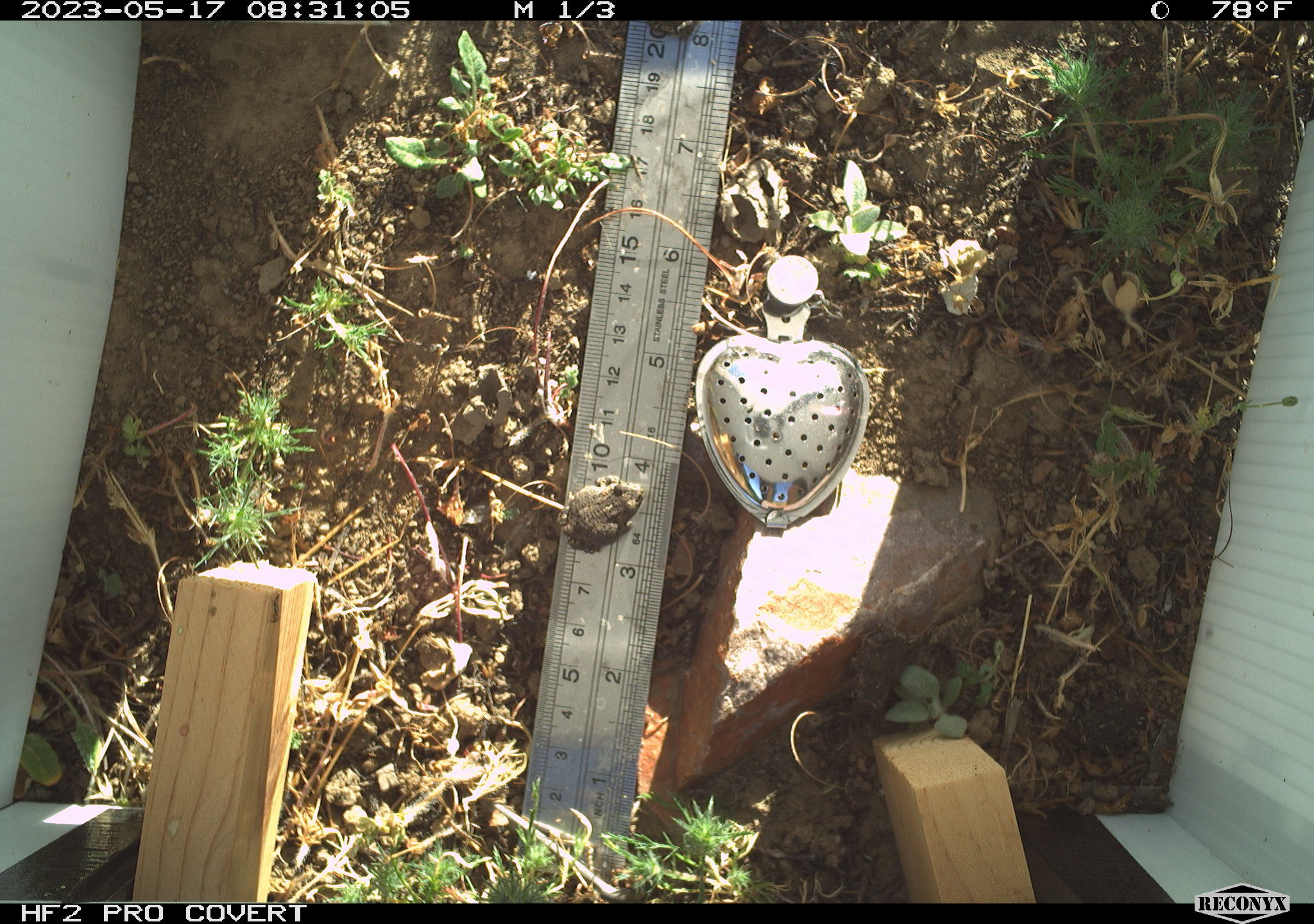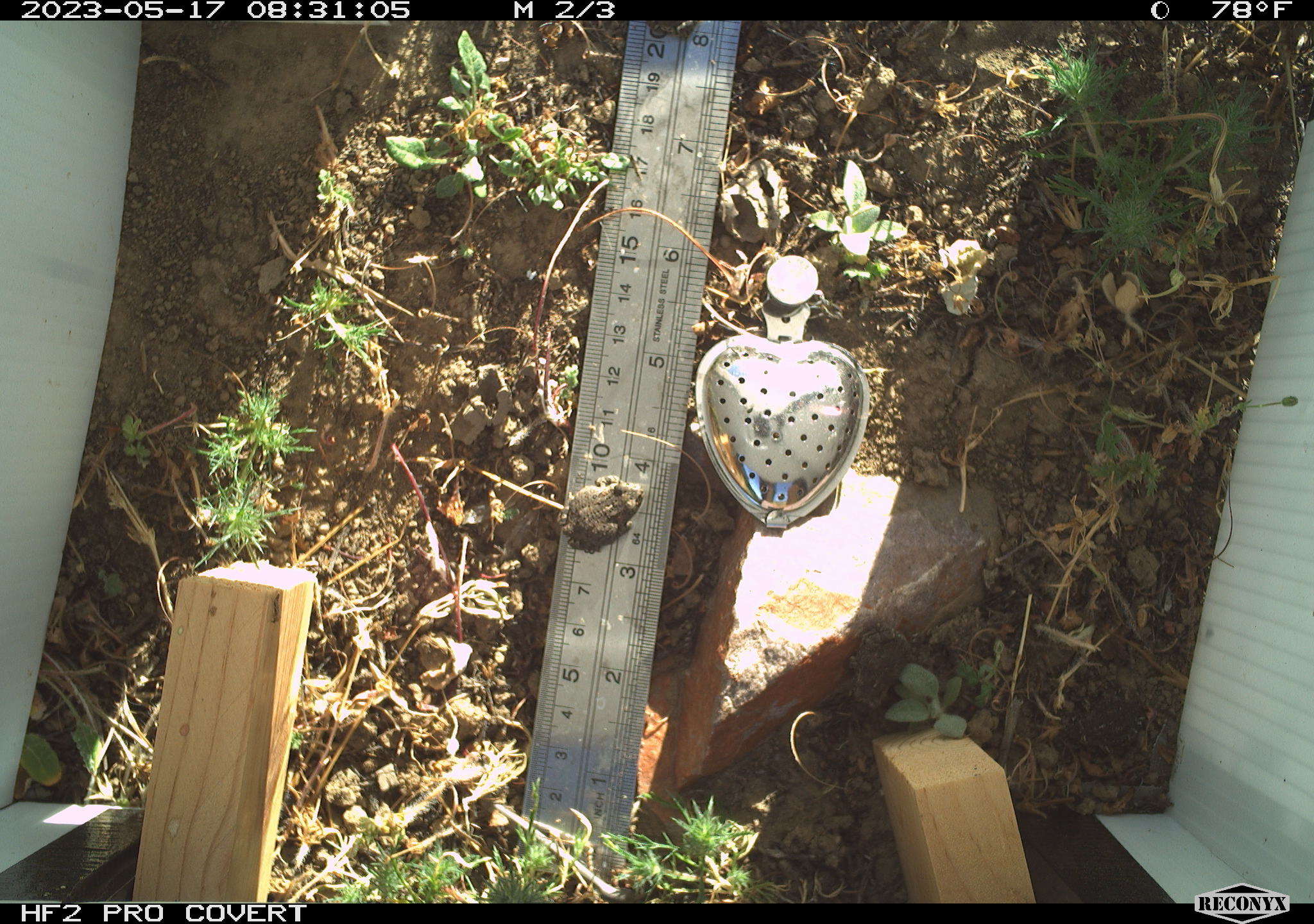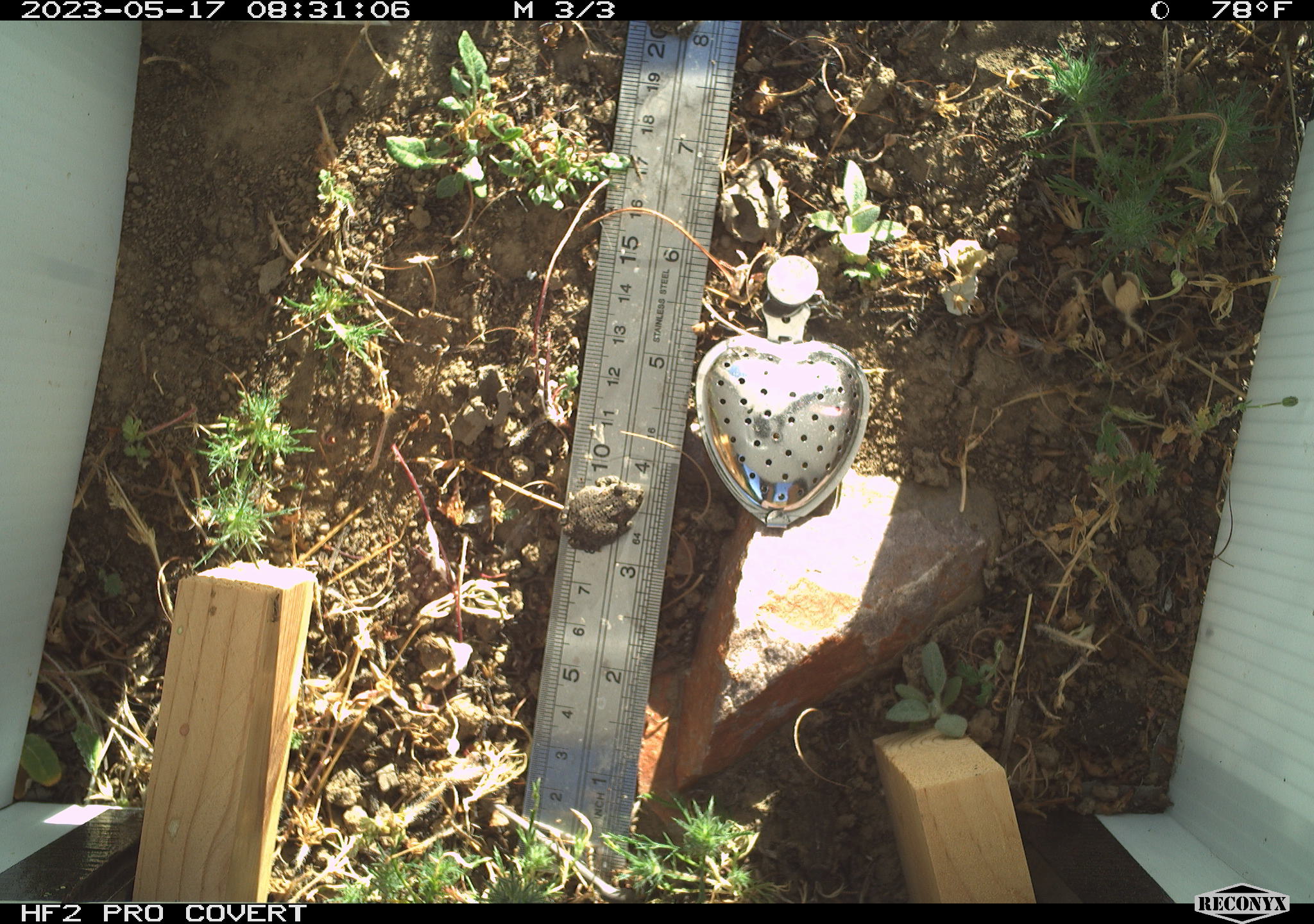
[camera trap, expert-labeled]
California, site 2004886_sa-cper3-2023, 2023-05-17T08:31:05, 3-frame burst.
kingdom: Animalia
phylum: Chordata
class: Amphibia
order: Anura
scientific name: Anura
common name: frogs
Frogs (Anura).